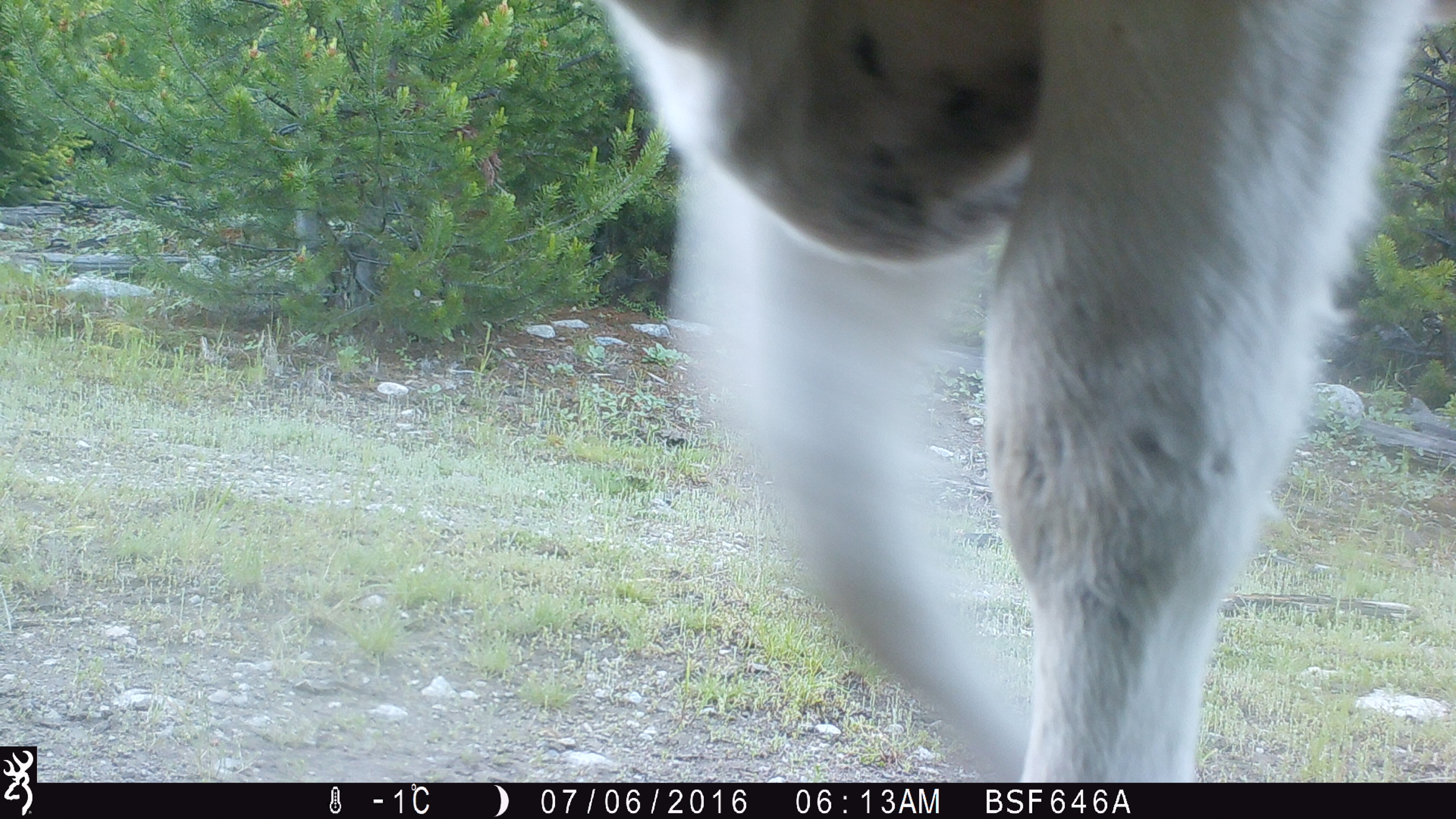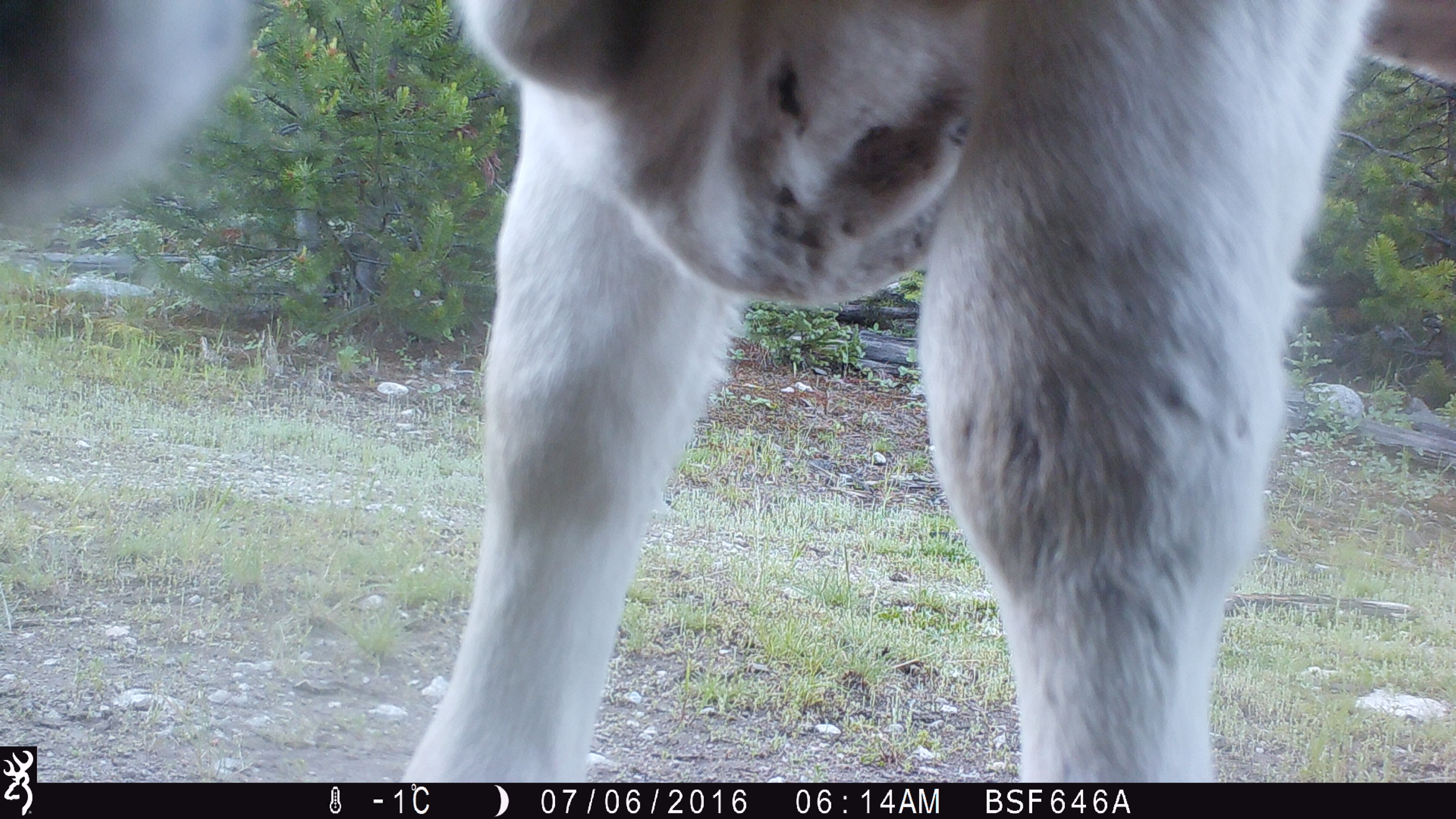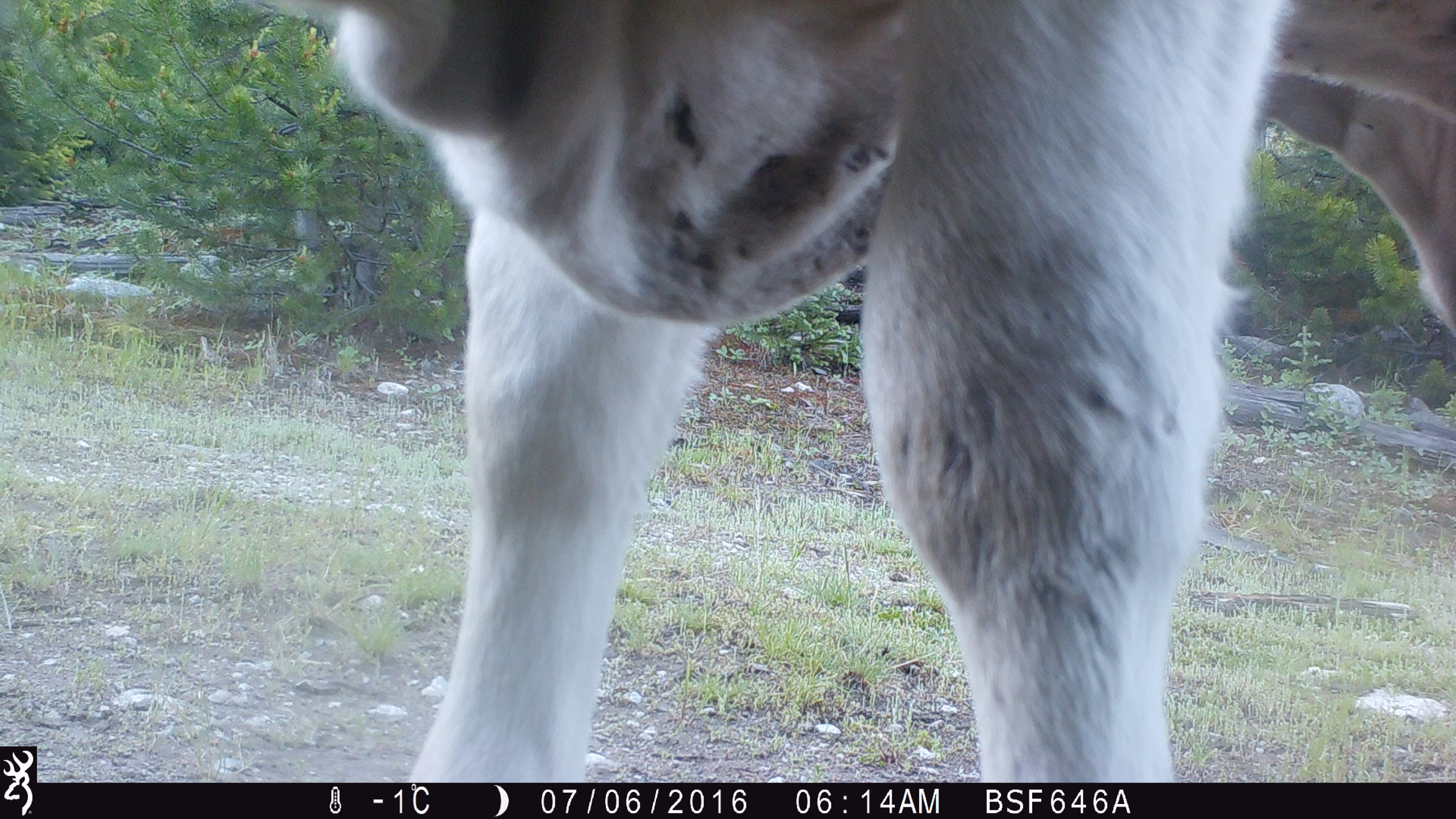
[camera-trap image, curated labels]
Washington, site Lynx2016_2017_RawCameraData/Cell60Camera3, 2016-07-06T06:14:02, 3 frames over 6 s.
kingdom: Animalia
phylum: Chordata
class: Mammalia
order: Artiodactyla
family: Bovidae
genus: Bos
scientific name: Bos taurus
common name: domestic cattle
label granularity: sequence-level